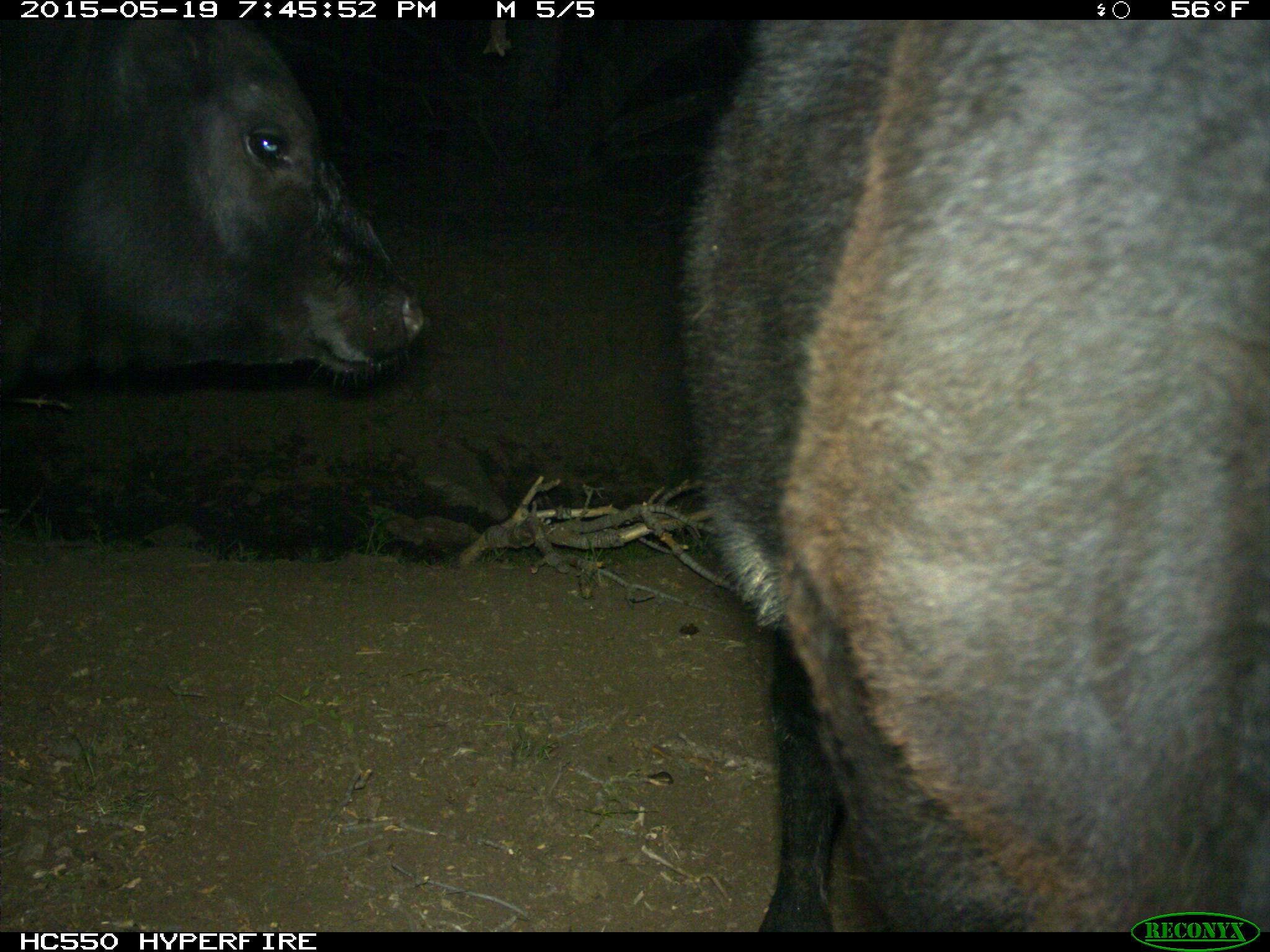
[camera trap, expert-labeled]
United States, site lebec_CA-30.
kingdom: Animalia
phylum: Chordata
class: Mammalia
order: Artiodactyla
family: Bovidae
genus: Bos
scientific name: Bos taurus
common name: domestic cow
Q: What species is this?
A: Bos taurus (domestic cow).